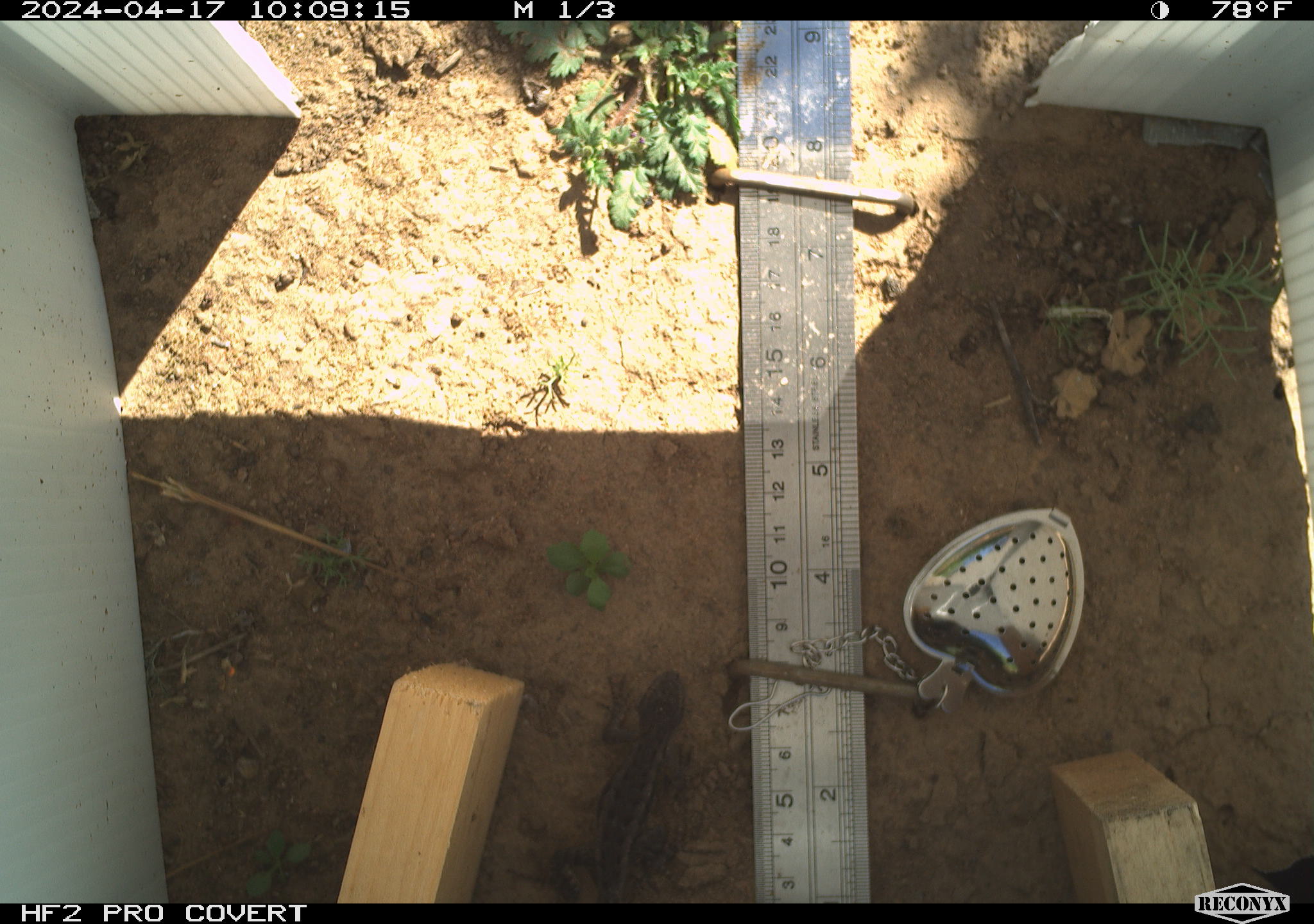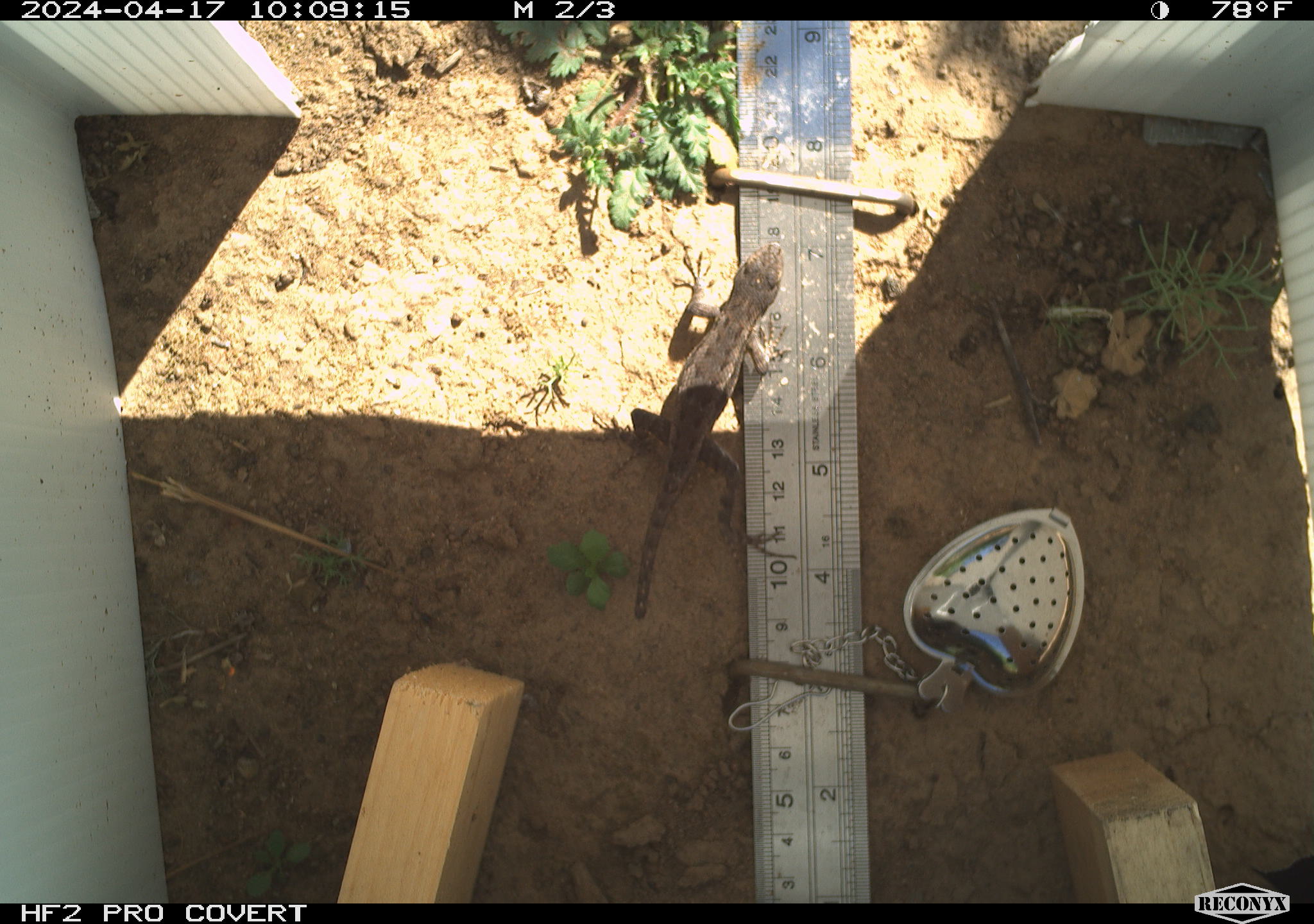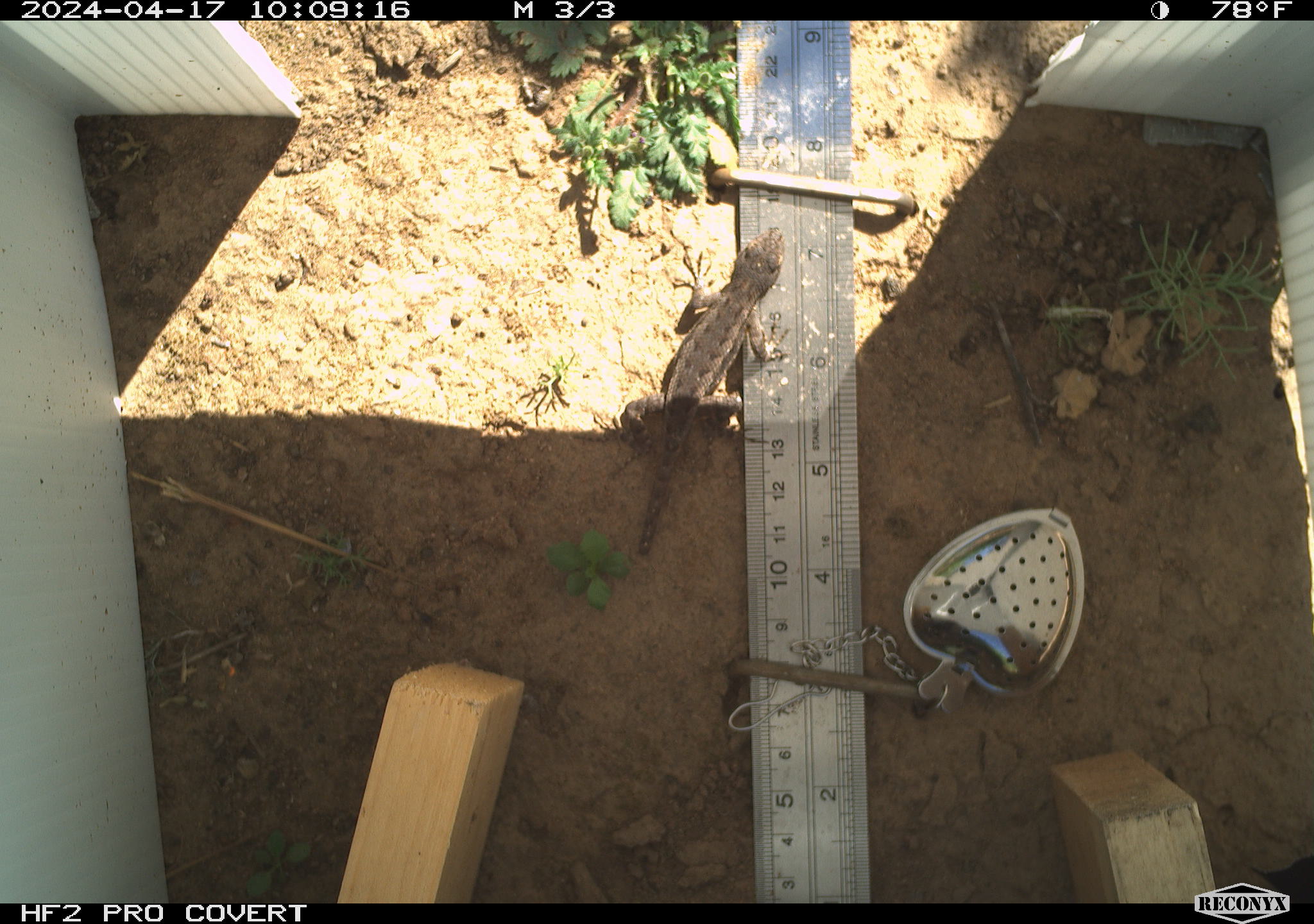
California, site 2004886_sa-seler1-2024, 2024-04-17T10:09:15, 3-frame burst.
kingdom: Animalia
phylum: Chordata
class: Reptilia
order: Squamata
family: Phrynosomatidae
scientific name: Phrynosomatidae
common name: phrynosomatid lizards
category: phrynosomatidae family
Phrynosomatidae family (phrynosomatid lizards) (Phrynosomatidae).